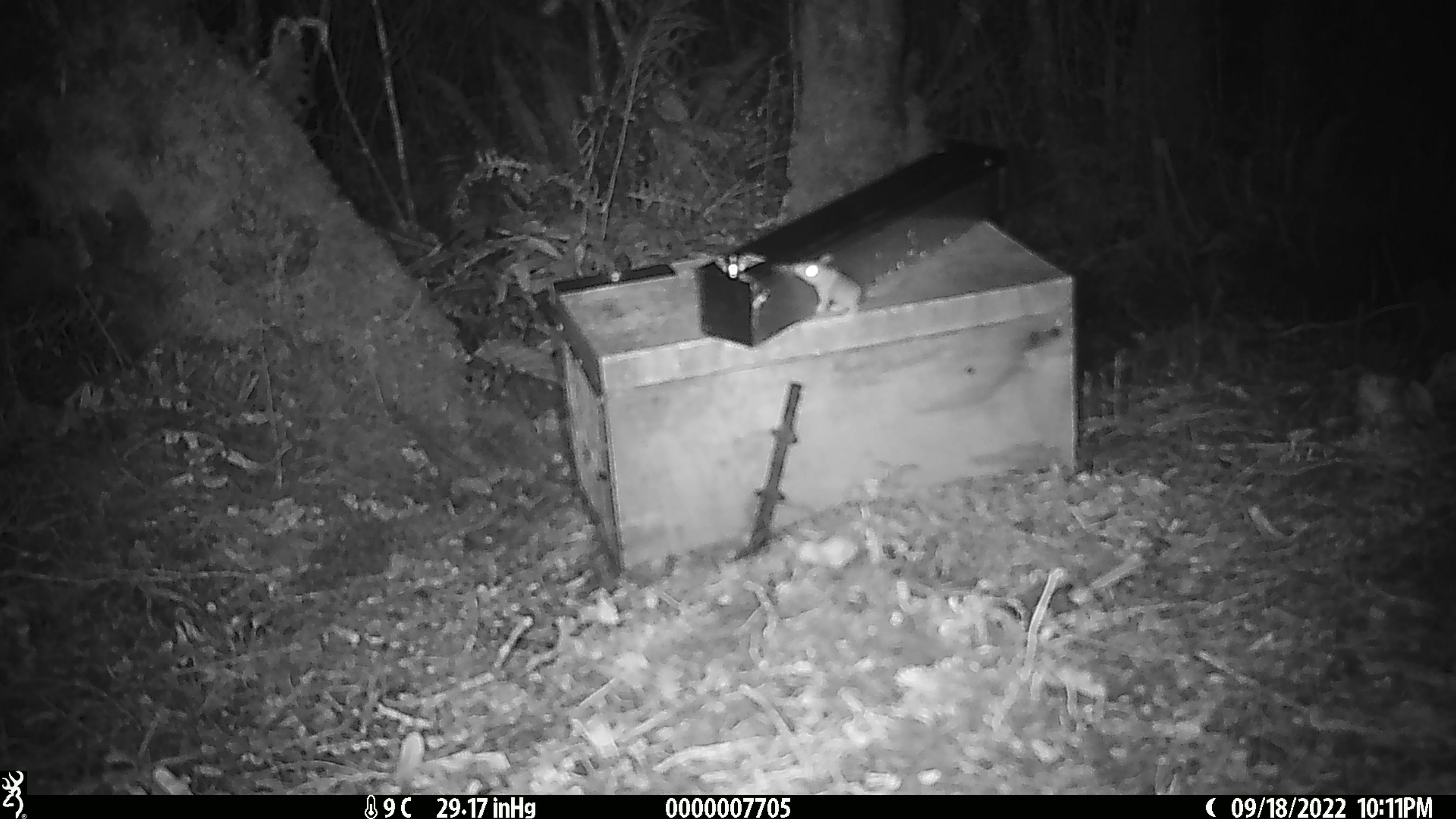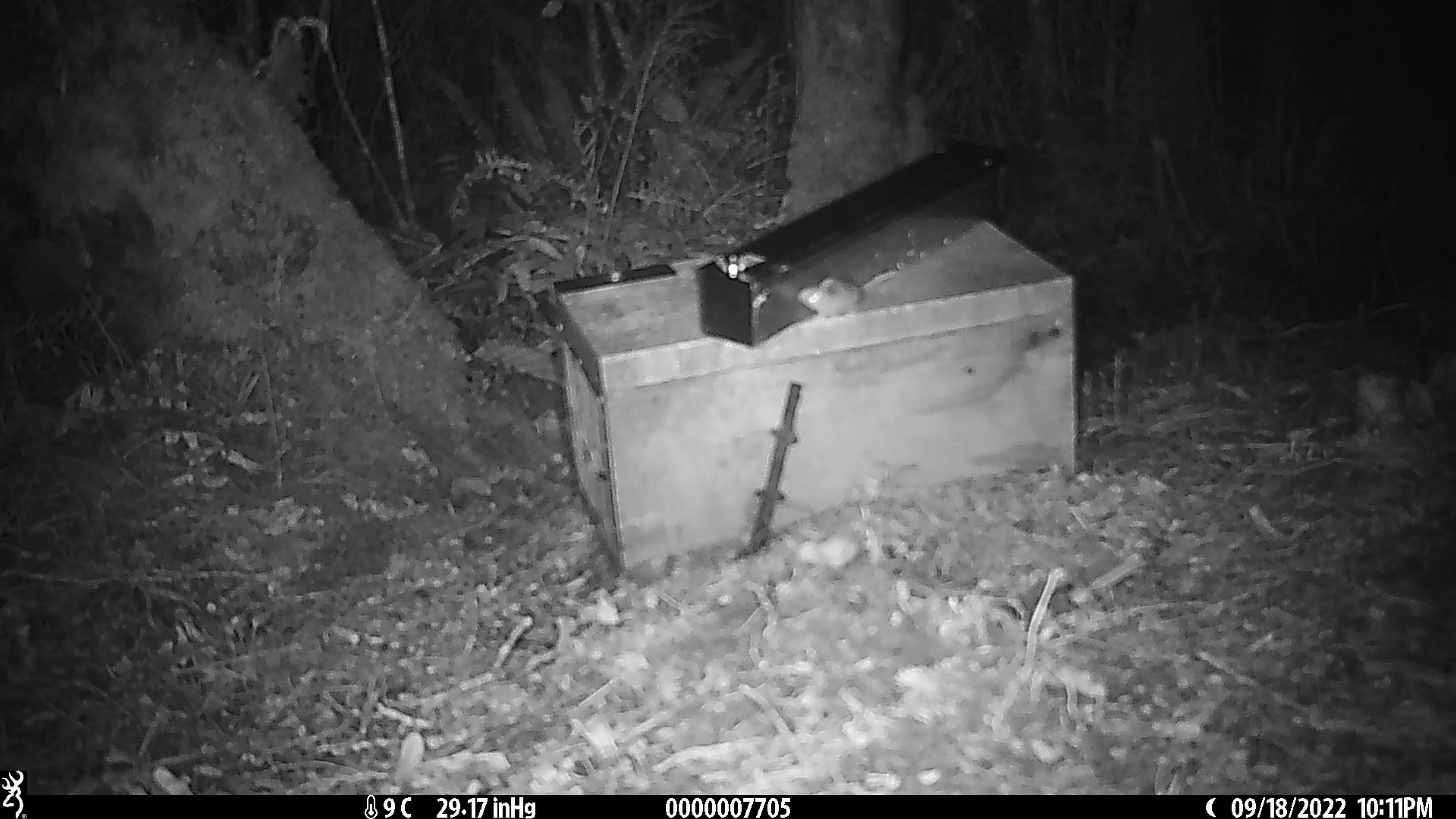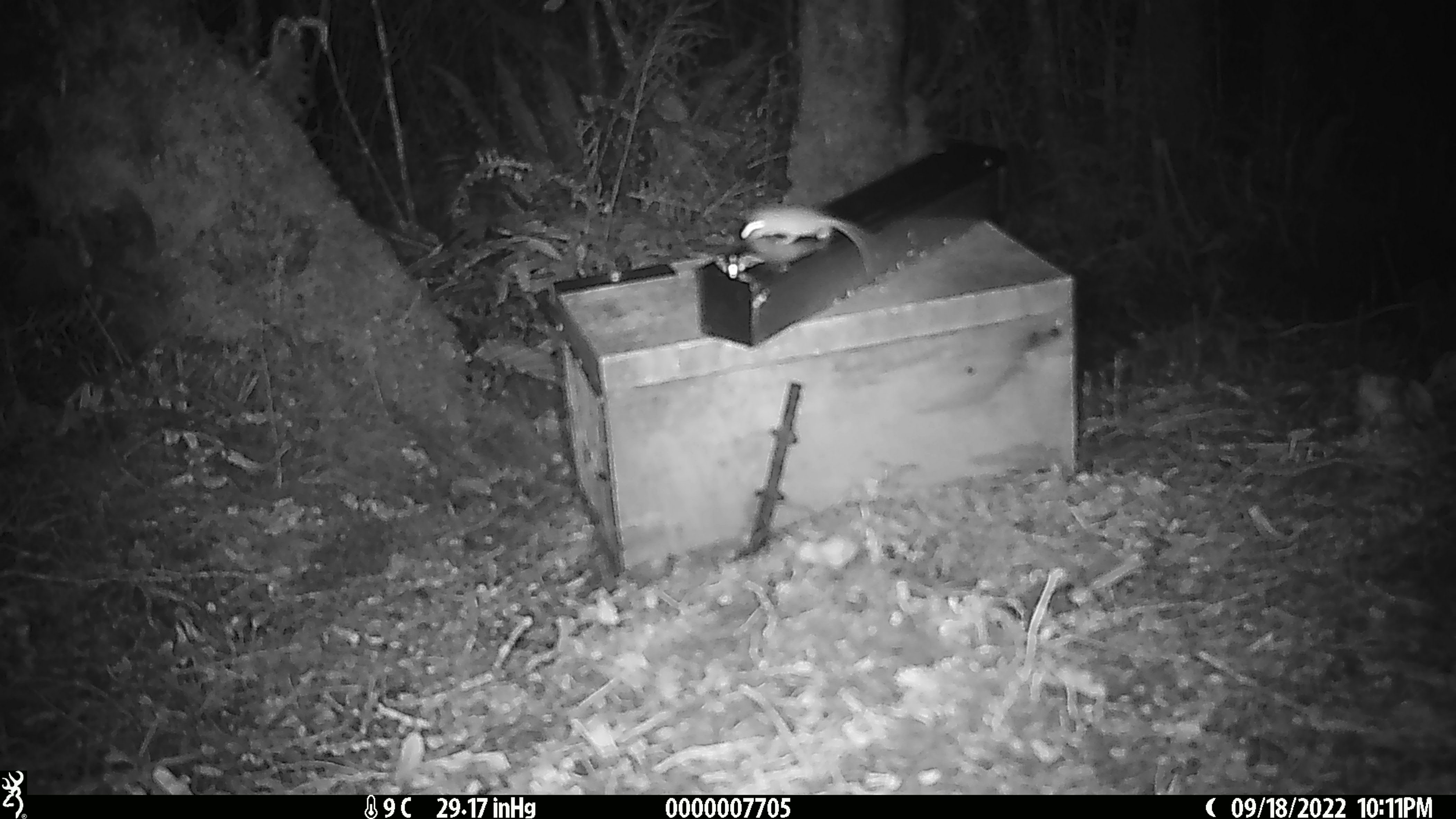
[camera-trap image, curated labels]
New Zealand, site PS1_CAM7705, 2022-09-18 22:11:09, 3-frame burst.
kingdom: Animalia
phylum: Chordata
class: Mammalia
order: Rodentia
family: Muridae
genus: Mus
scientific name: Mus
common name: mouse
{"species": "mouse (Mus)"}